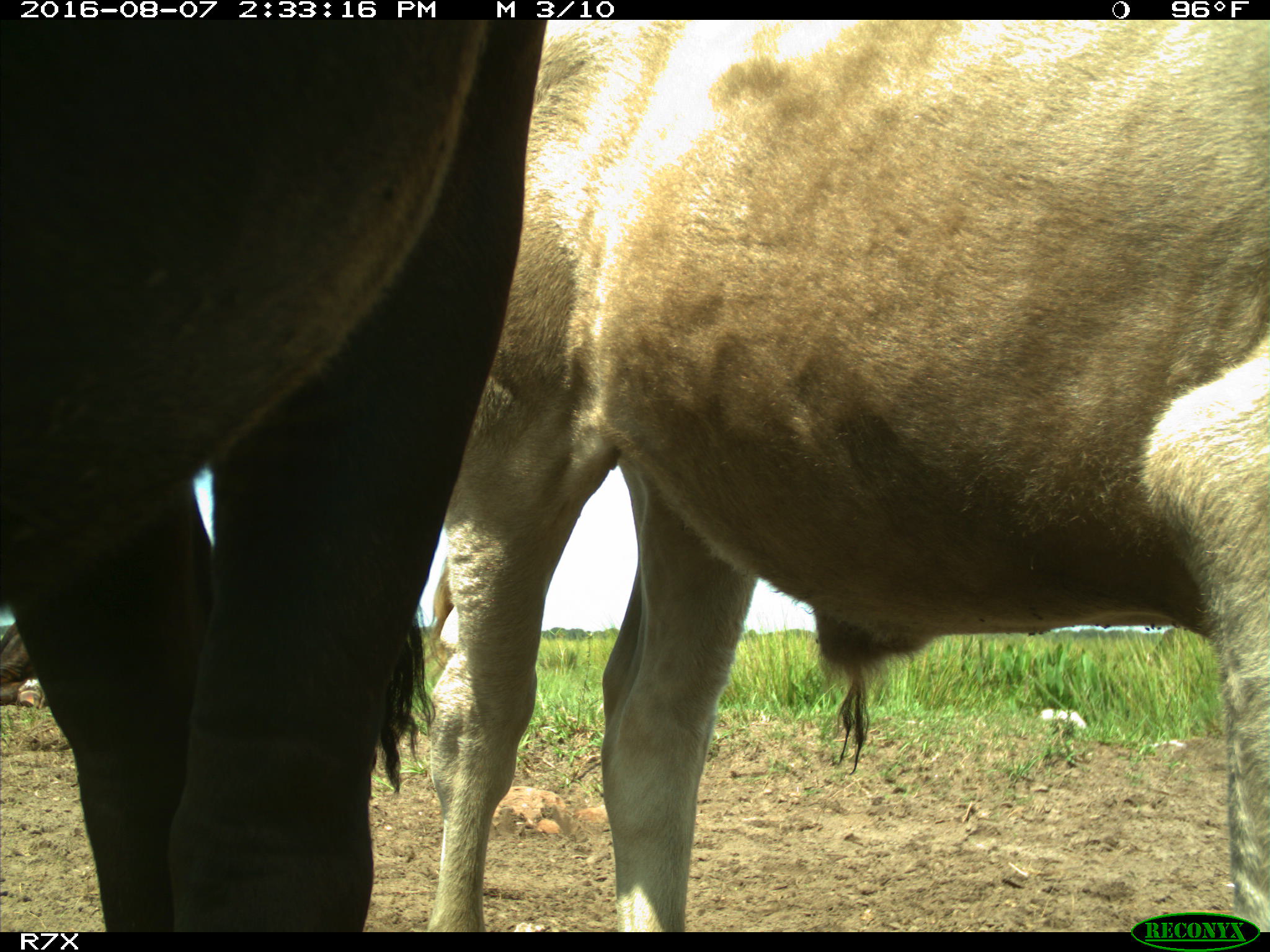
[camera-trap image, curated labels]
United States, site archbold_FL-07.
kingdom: Animalia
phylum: Chordata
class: Mammalia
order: Artiodactyla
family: Bovidae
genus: Bos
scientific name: Bos taurus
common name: domestic cow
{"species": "Bos taurus (domestic cow)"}